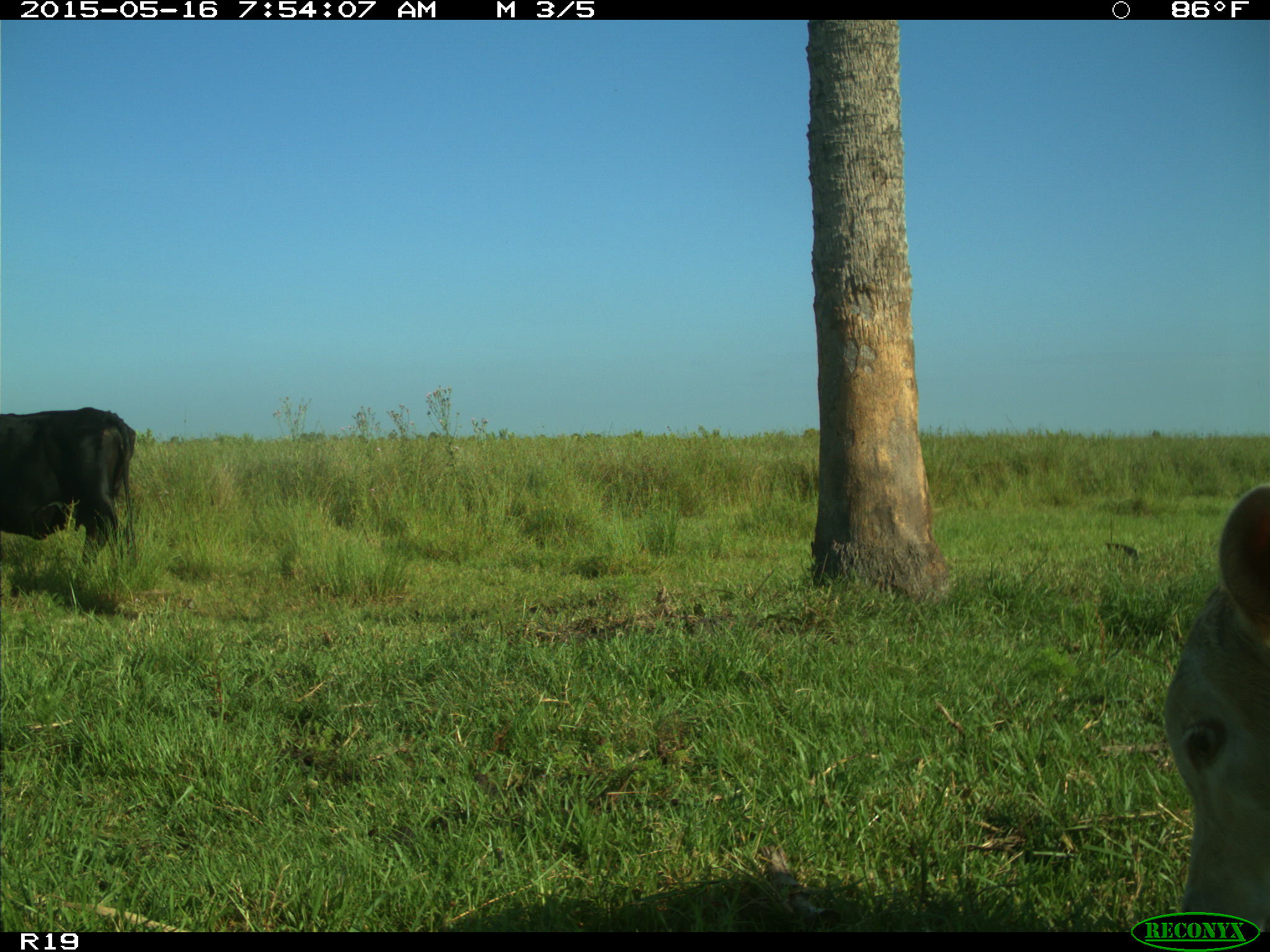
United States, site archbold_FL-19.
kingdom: Animalia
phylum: Chordata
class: Mammalia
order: Artiodactyla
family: Bovidae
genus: Bos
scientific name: Bos taurus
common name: domestic cow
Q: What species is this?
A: Bos taurus (domestic cow).